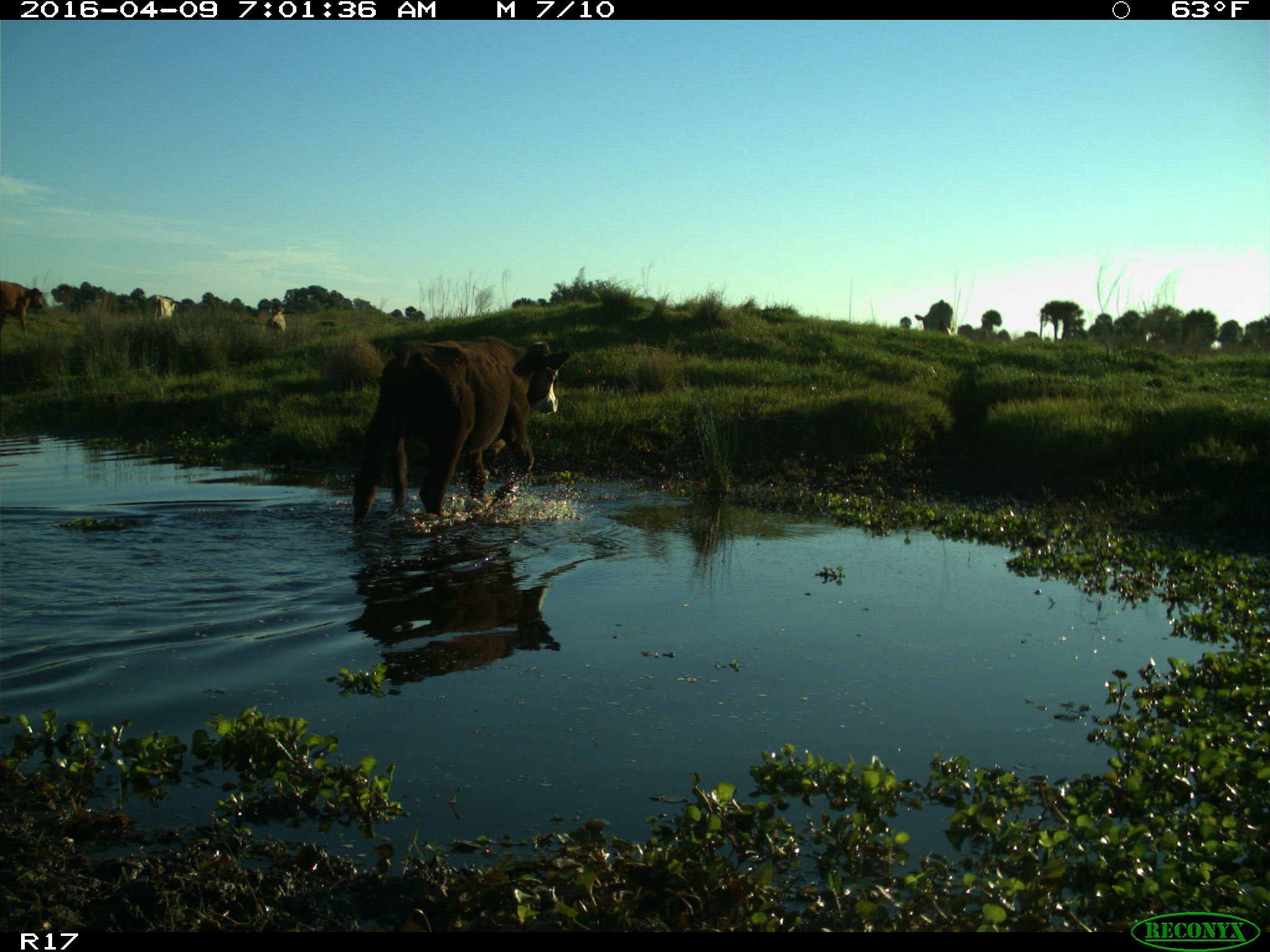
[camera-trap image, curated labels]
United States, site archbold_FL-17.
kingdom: Animalia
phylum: Chordata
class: Mammalia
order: Artiodactyla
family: Bovidae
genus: Bos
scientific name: Bos taurus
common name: domestic cow